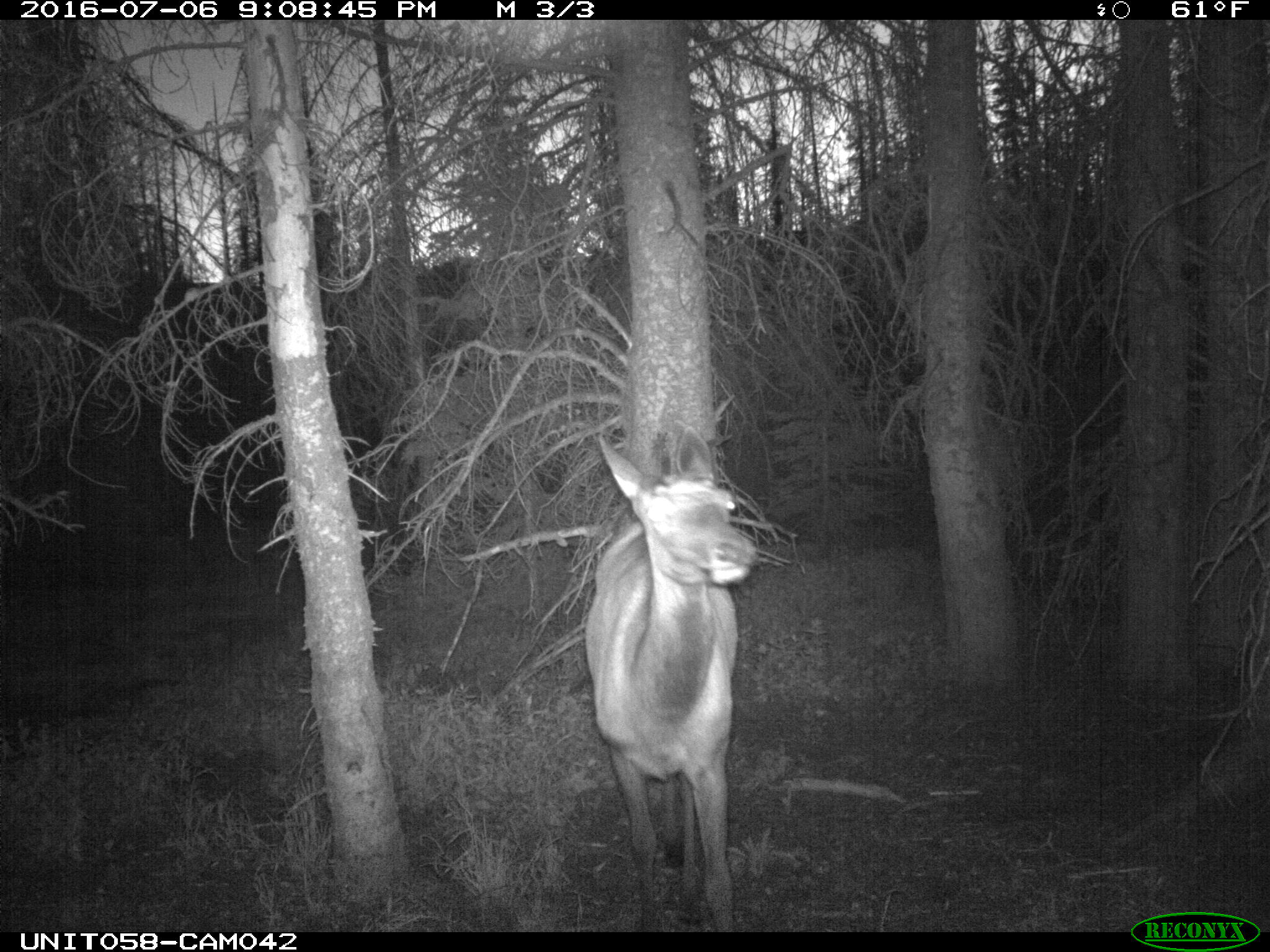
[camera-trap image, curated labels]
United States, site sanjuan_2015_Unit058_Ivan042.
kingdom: Animalia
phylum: Chordata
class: Mammalia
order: Artiodactyla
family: Cervidae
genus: Cervus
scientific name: Cervus elaphus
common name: red deer